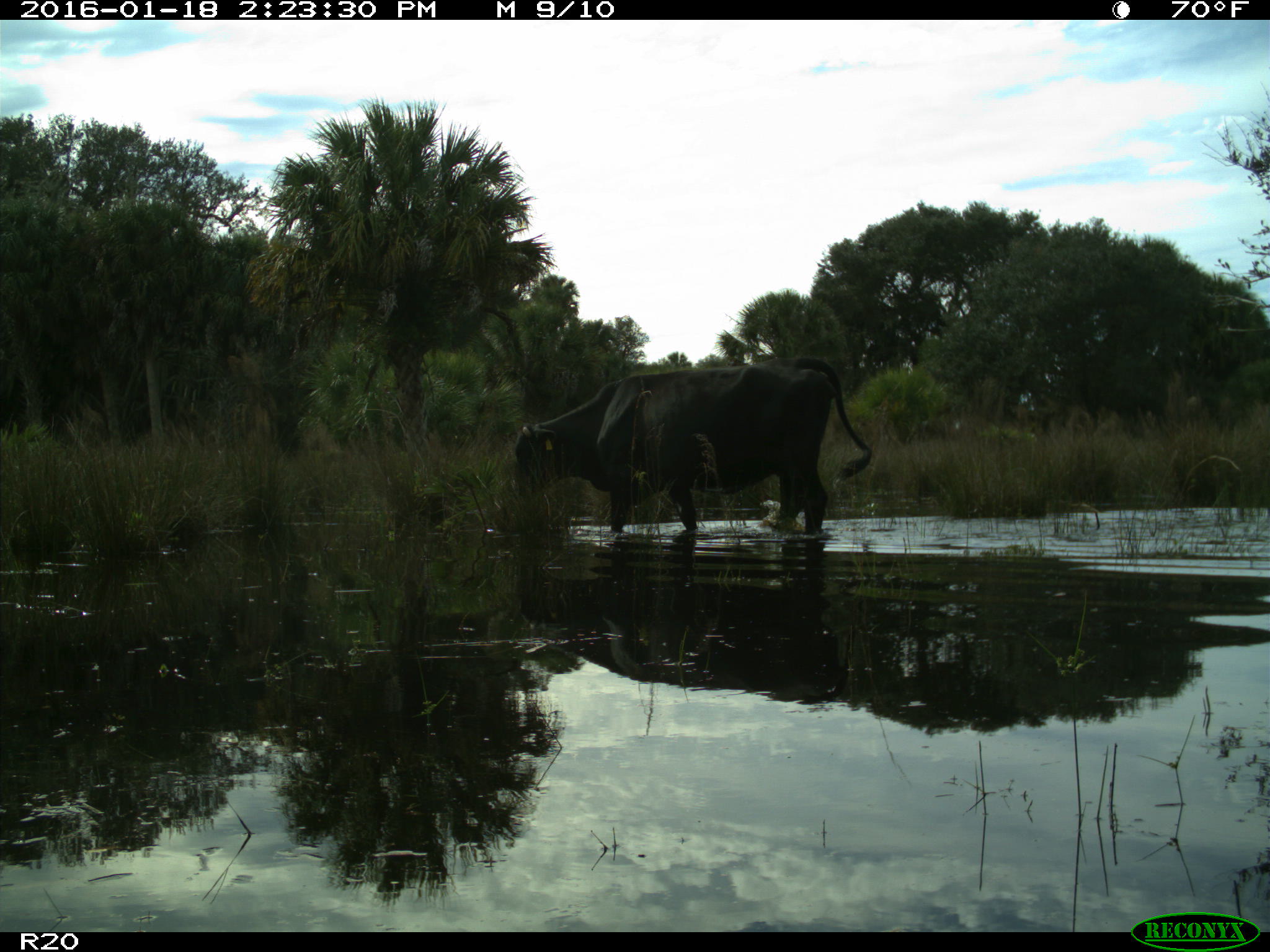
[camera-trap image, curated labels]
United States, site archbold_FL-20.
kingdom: Animalia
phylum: Chordata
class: Mammalia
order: Artiodactyla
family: Bovidae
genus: Bos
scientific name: Bos taurus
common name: domestic cow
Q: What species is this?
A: Bos taurus (domestic cow).